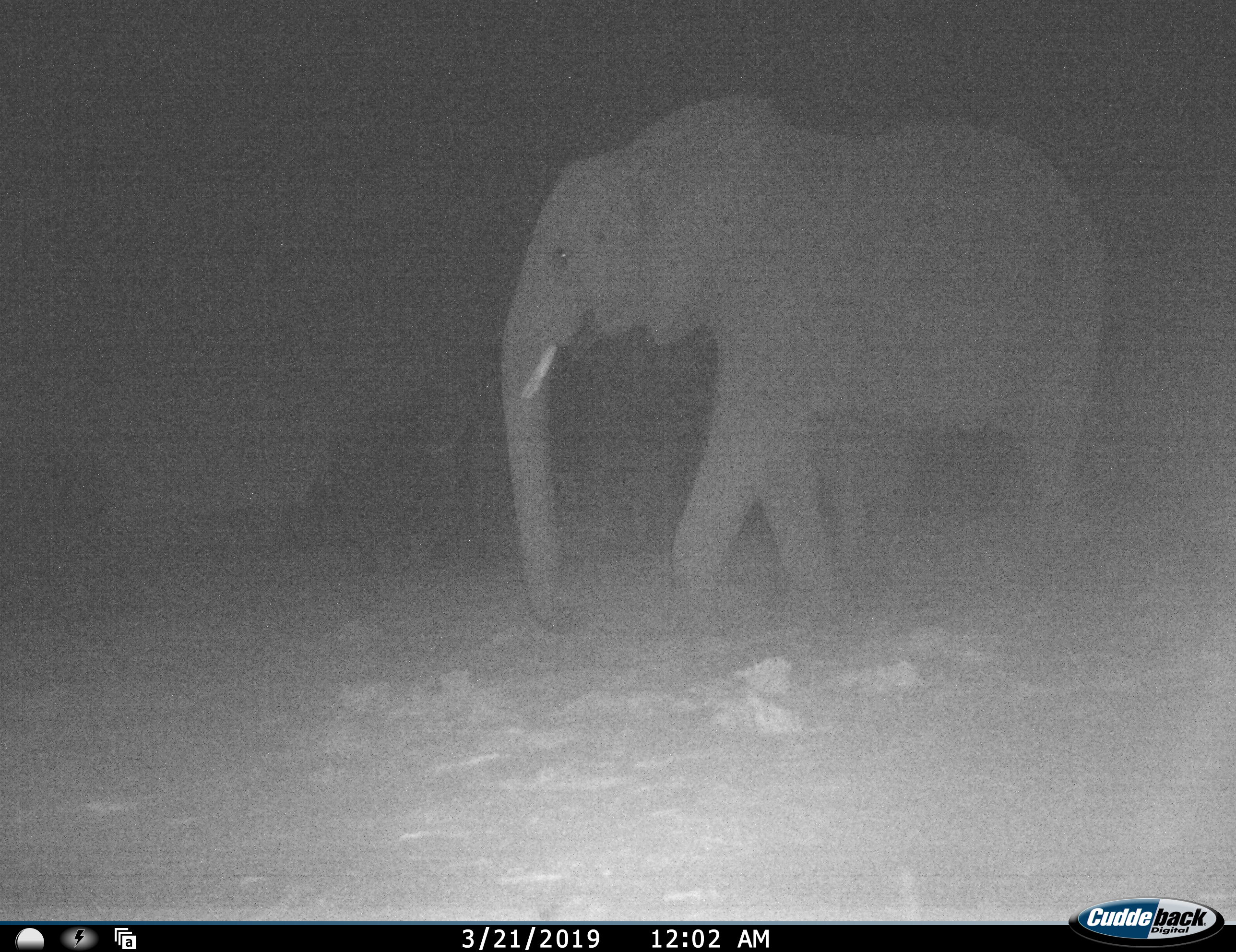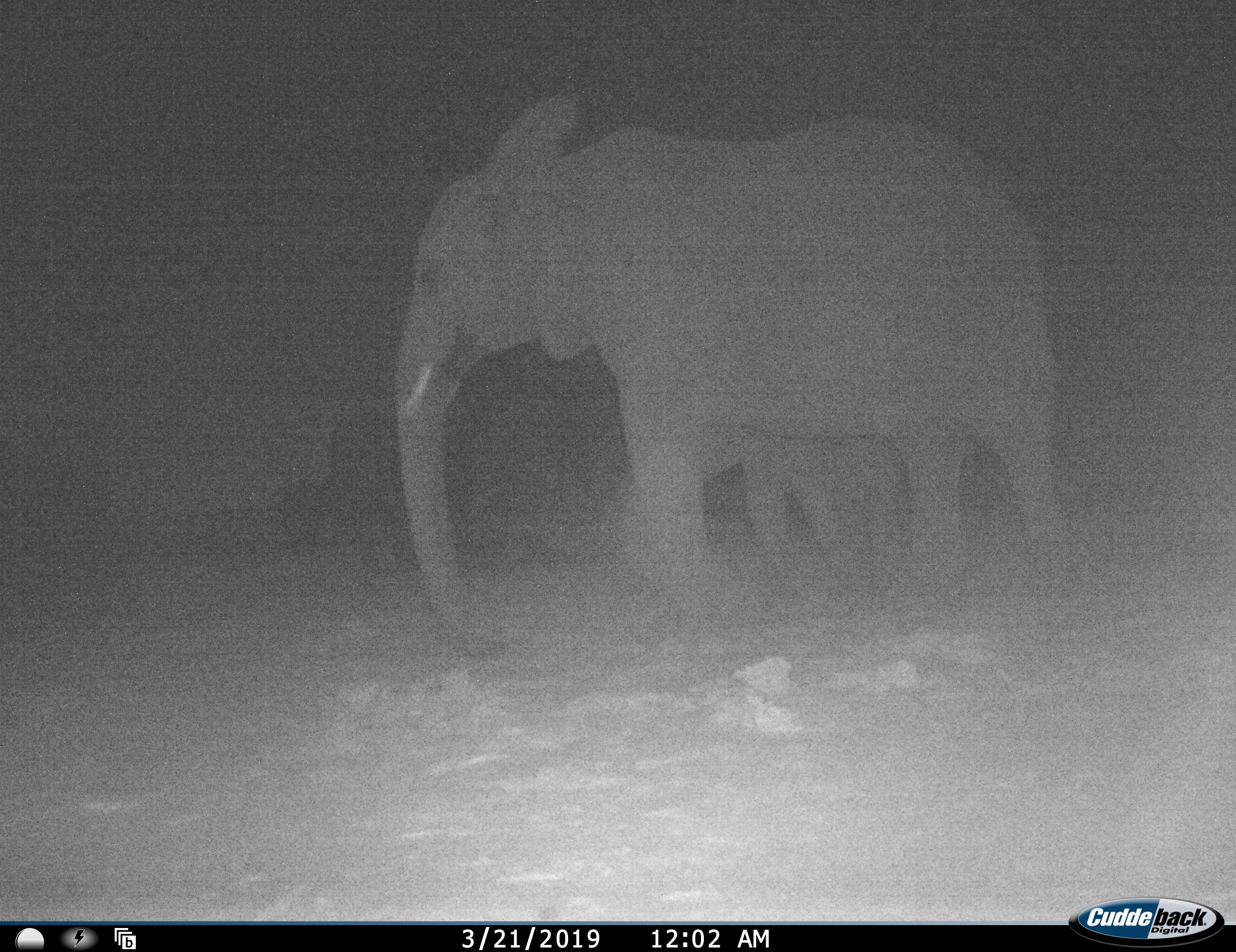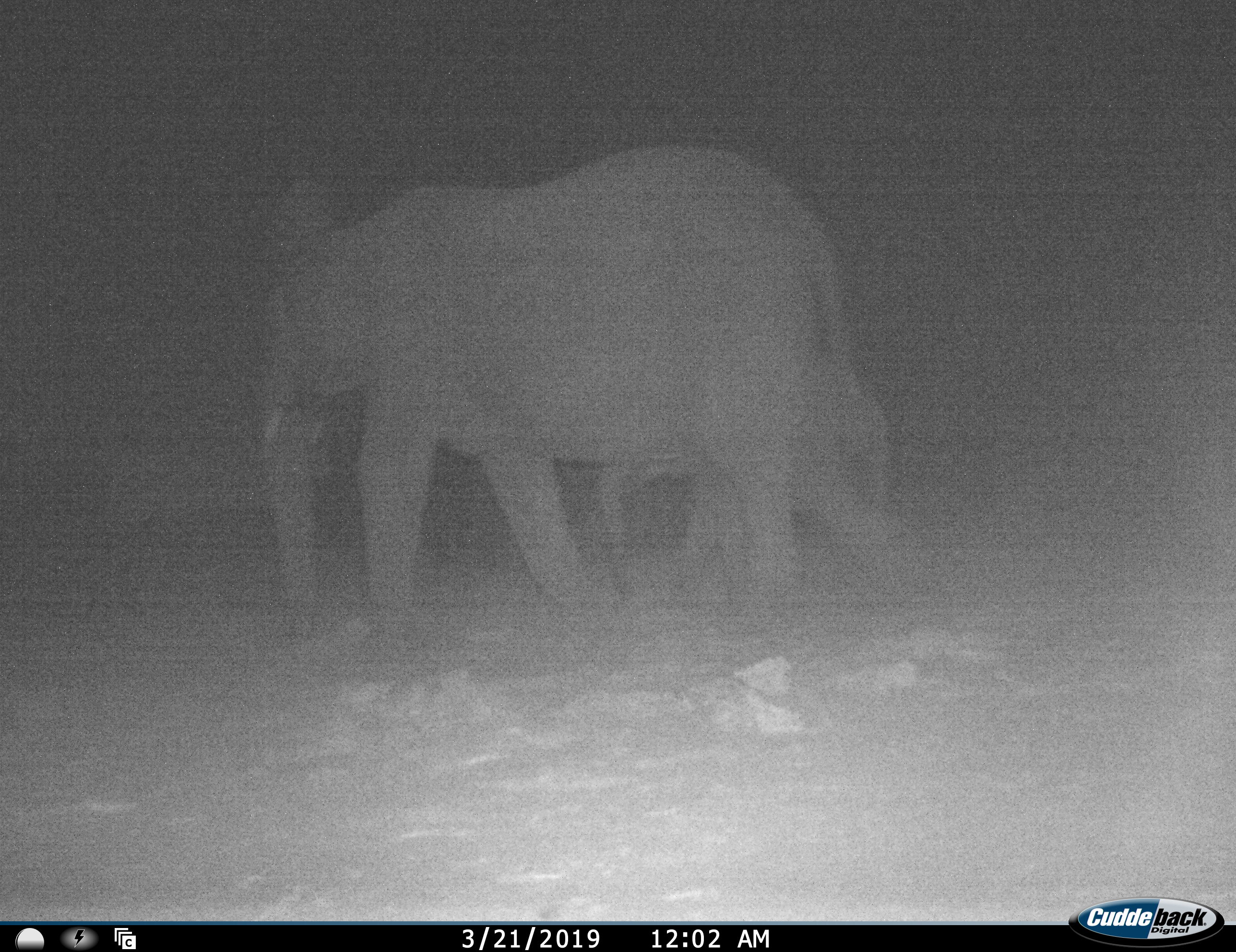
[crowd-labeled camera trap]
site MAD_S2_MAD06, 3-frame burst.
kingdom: Animalia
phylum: Chordata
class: Mammalia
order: Proboscidea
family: Elephantidae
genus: Loxodonta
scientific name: Loxodonta africana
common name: african bush elephant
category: elephant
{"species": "elephant (african bush elephant) (Loxodonta africana)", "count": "1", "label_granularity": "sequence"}